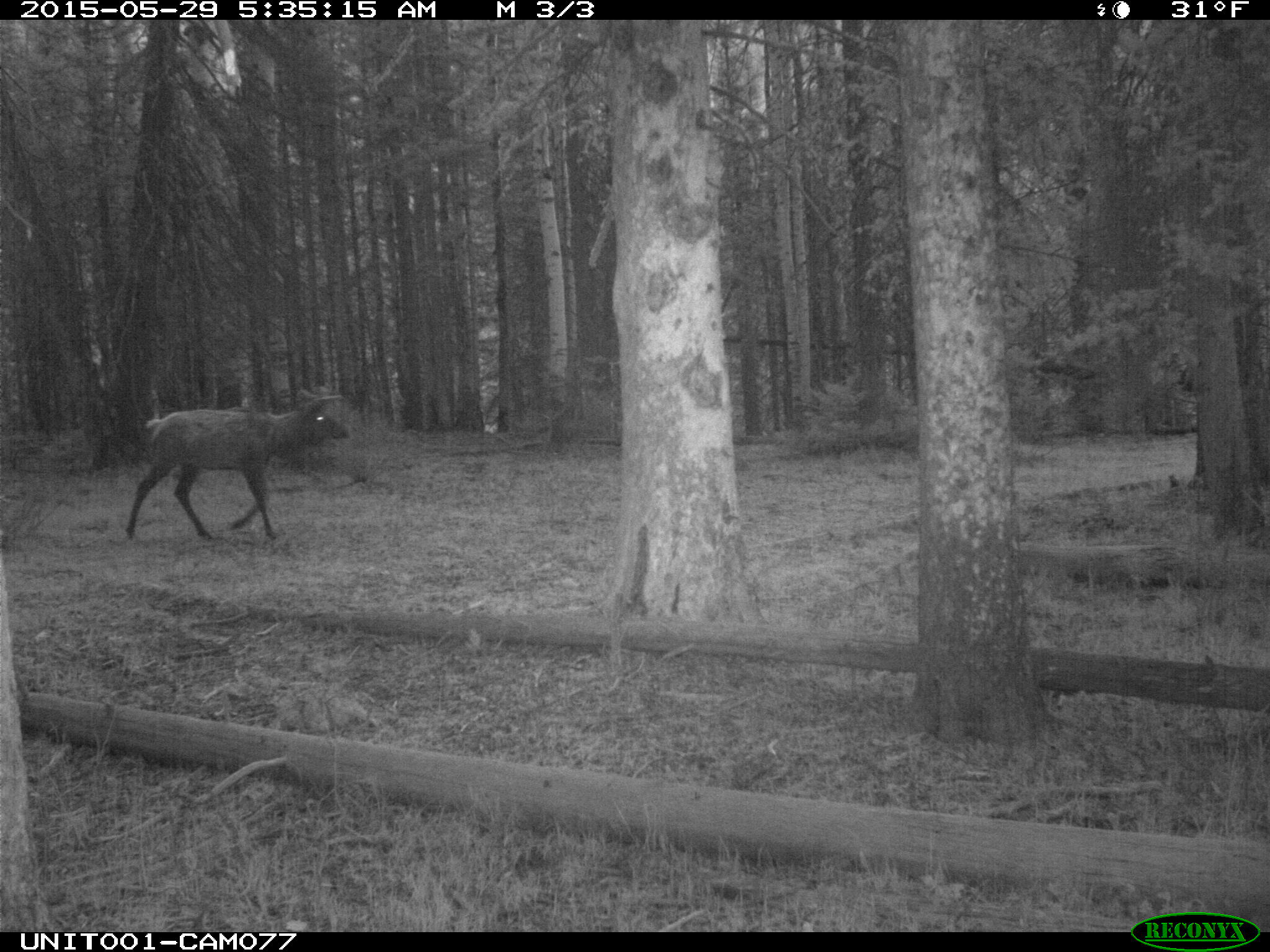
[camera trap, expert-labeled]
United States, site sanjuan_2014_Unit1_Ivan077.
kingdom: Animalia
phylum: Chordata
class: Mammalia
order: Artiodactyla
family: Cervidae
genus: Cervus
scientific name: Cervus elaphus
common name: red deer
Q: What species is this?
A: Cervus elaphus (red deer).